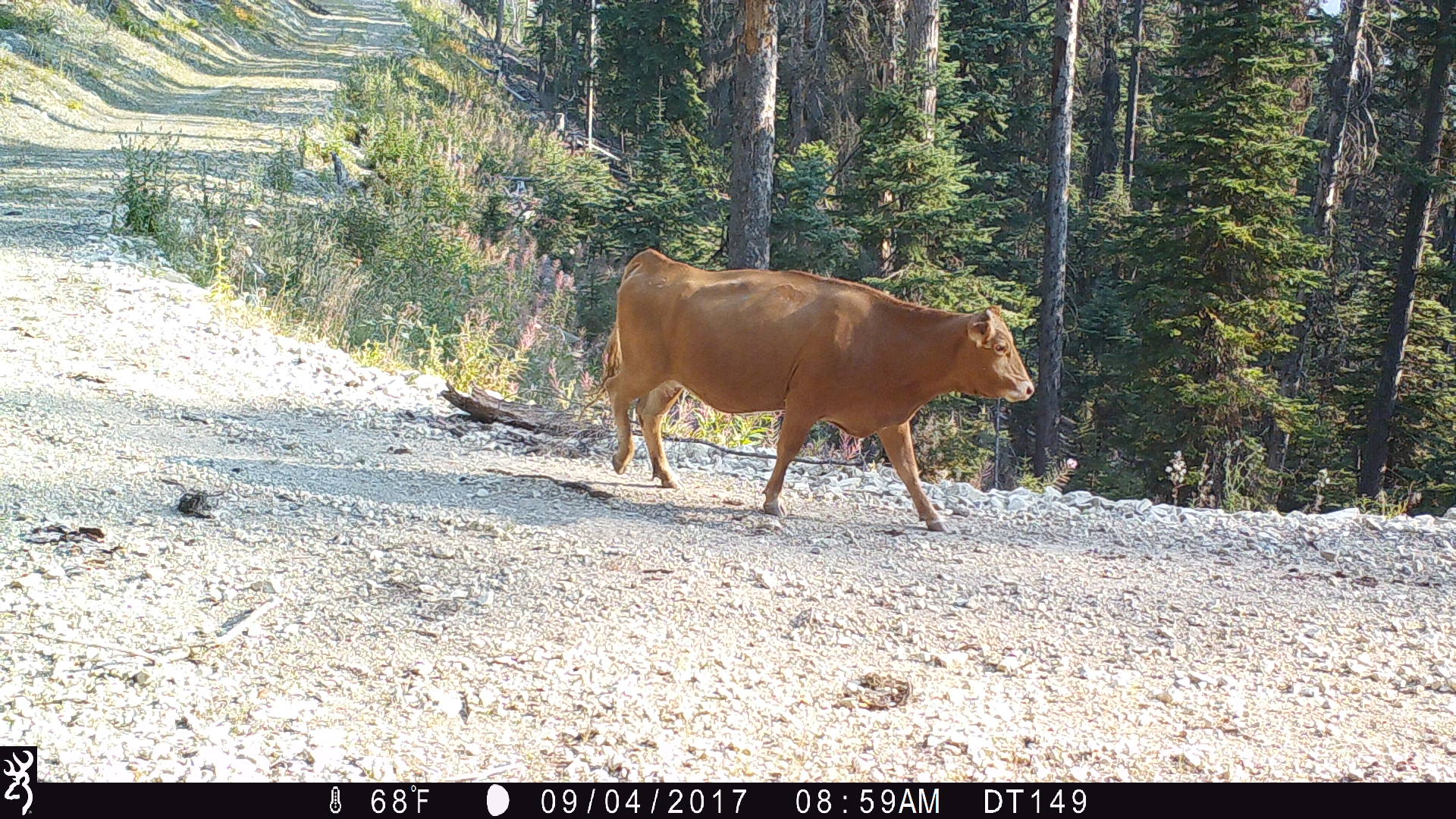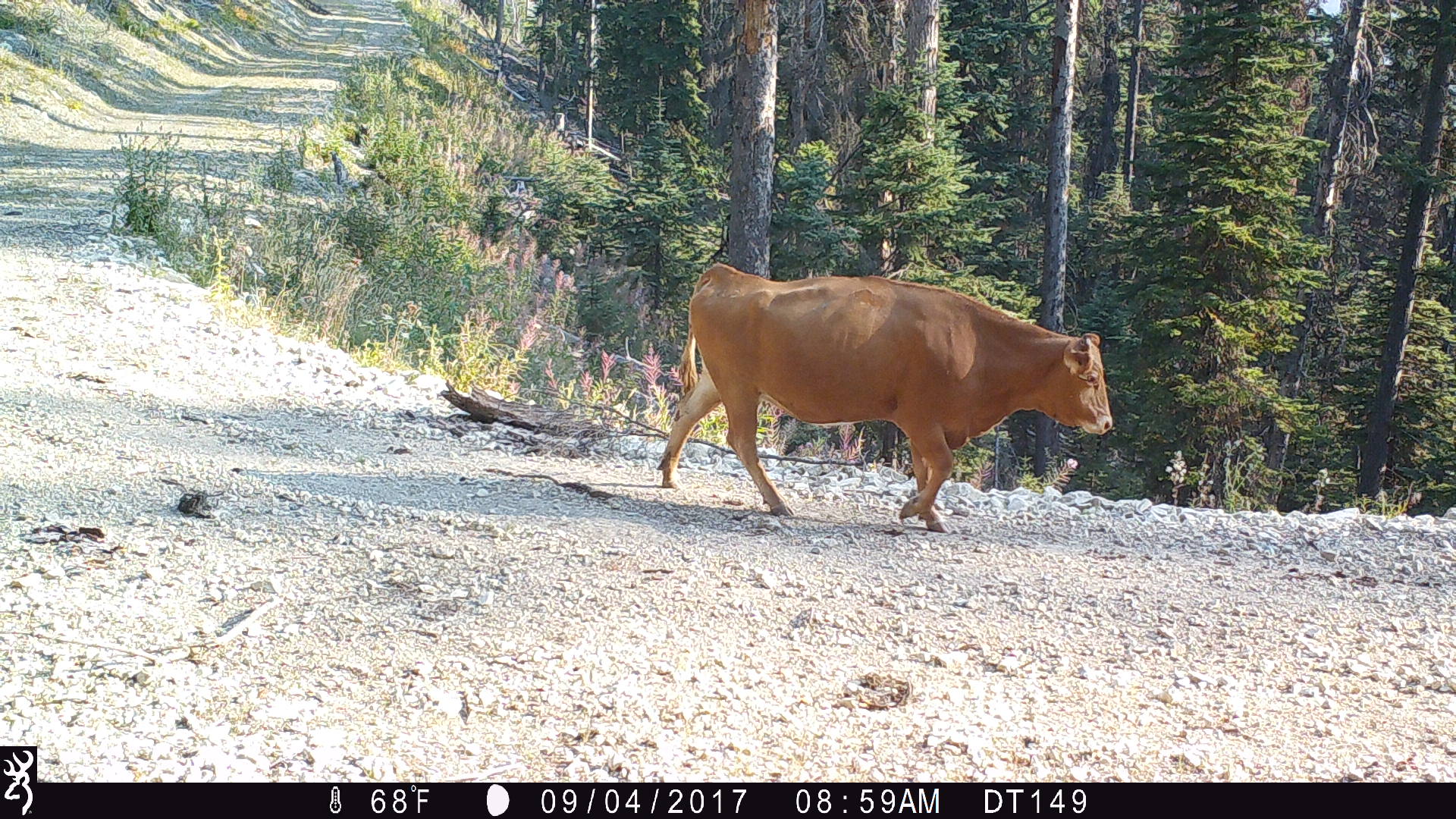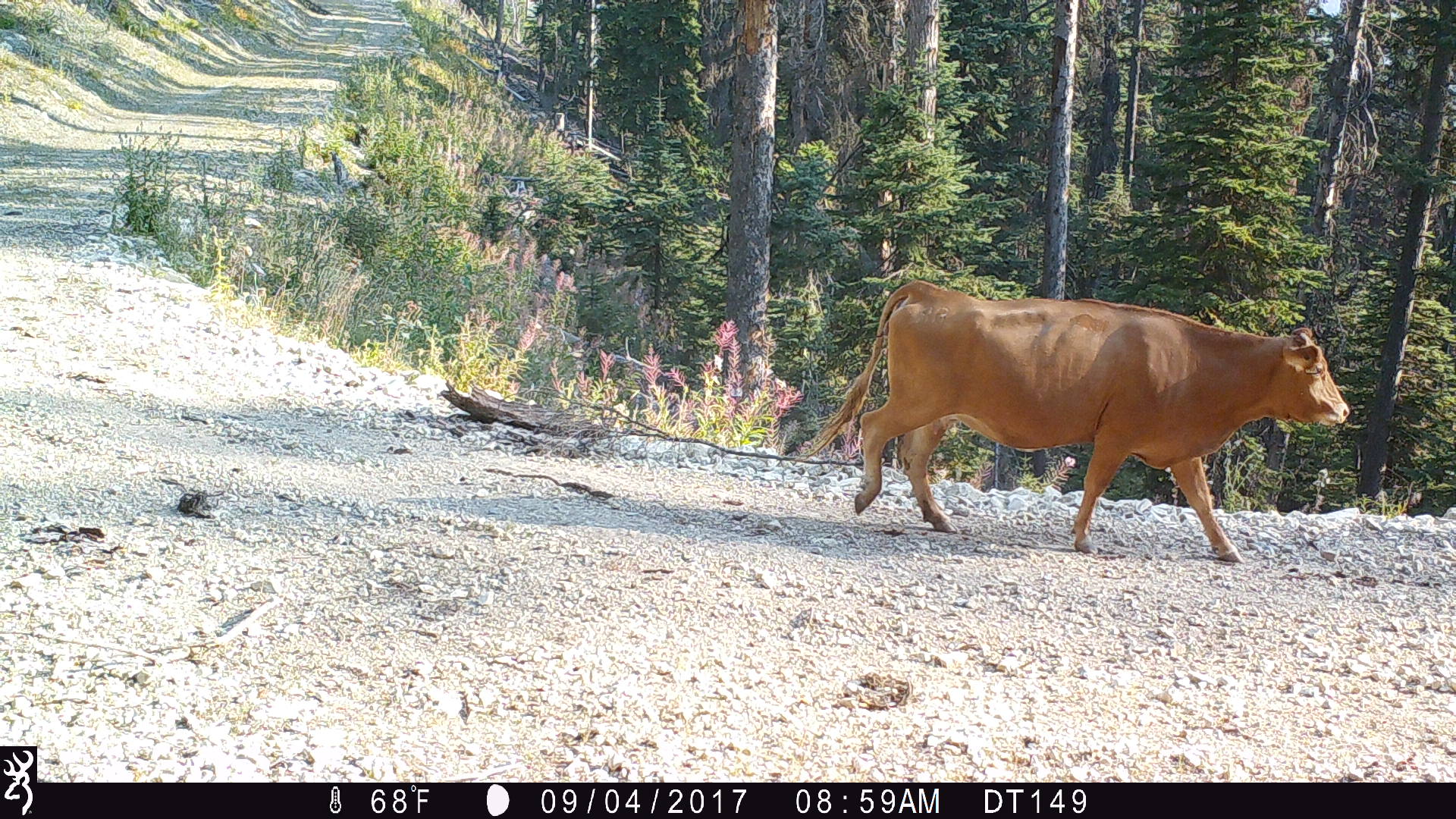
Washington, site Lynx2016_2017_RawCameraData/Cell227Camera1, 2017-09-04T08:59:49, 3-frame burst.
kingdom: Animalia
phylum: Chordata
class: Mammalia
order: Artiodactyla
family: Bovidae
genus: Bos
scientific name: Bos taurus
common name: domestic cattle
Domestic cattle (Bos taurus). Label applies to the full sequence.